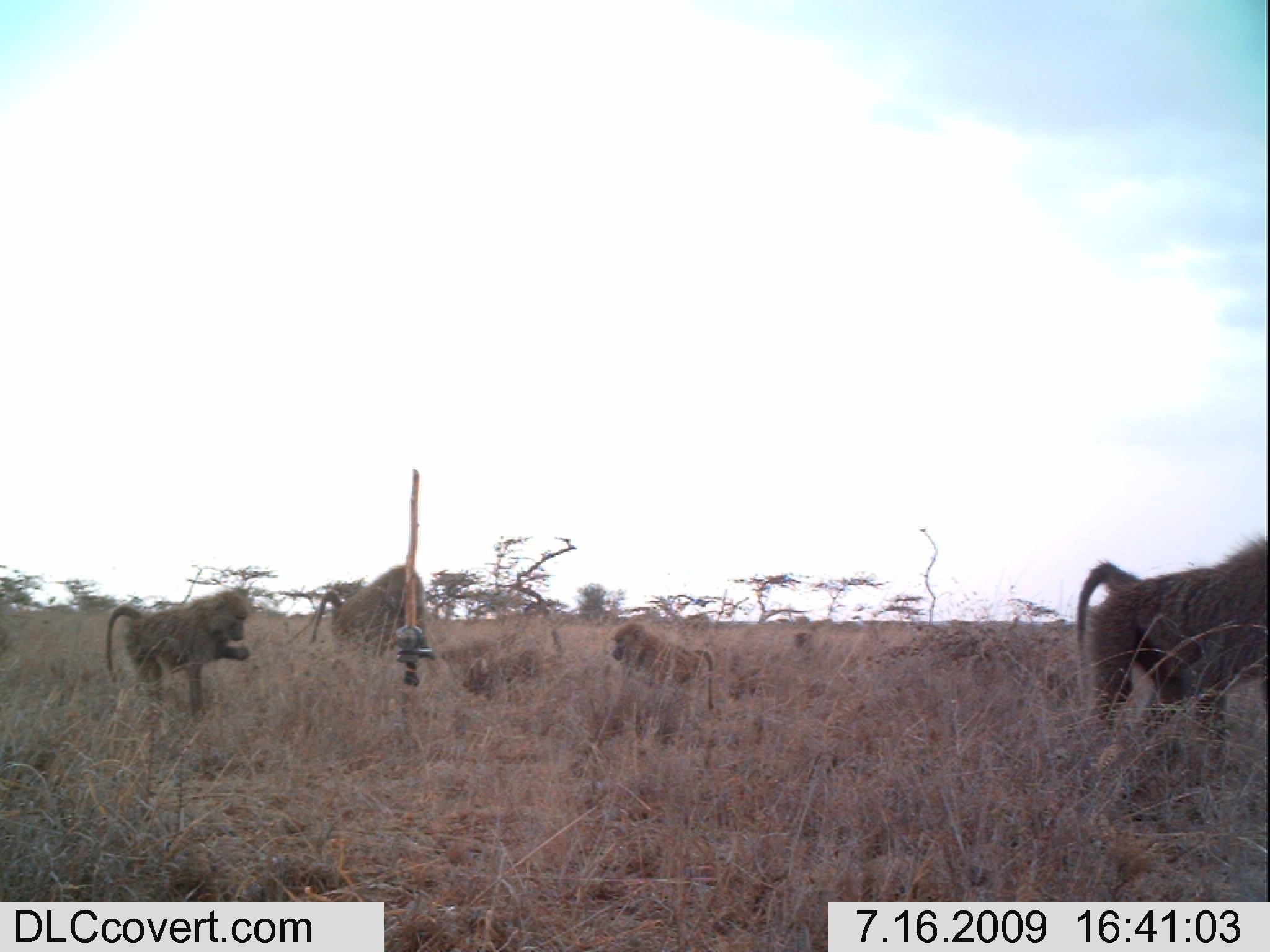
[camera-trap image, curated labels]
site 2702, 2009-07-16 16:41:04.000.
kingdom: Animalia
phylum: Chordata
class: Mammalia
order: Primates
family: Cercopithecidae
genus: Papio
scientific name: Papio anubis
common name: olive baboon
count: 4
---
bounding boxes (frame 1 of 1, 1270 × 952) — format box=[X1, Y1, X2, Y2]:
papio anubis: box=[1075, 533, 1270, 758]; box=[104, 589, 250, 717]; box=[310, 564, 432, 659]; box=[609, 620, 714, 710]